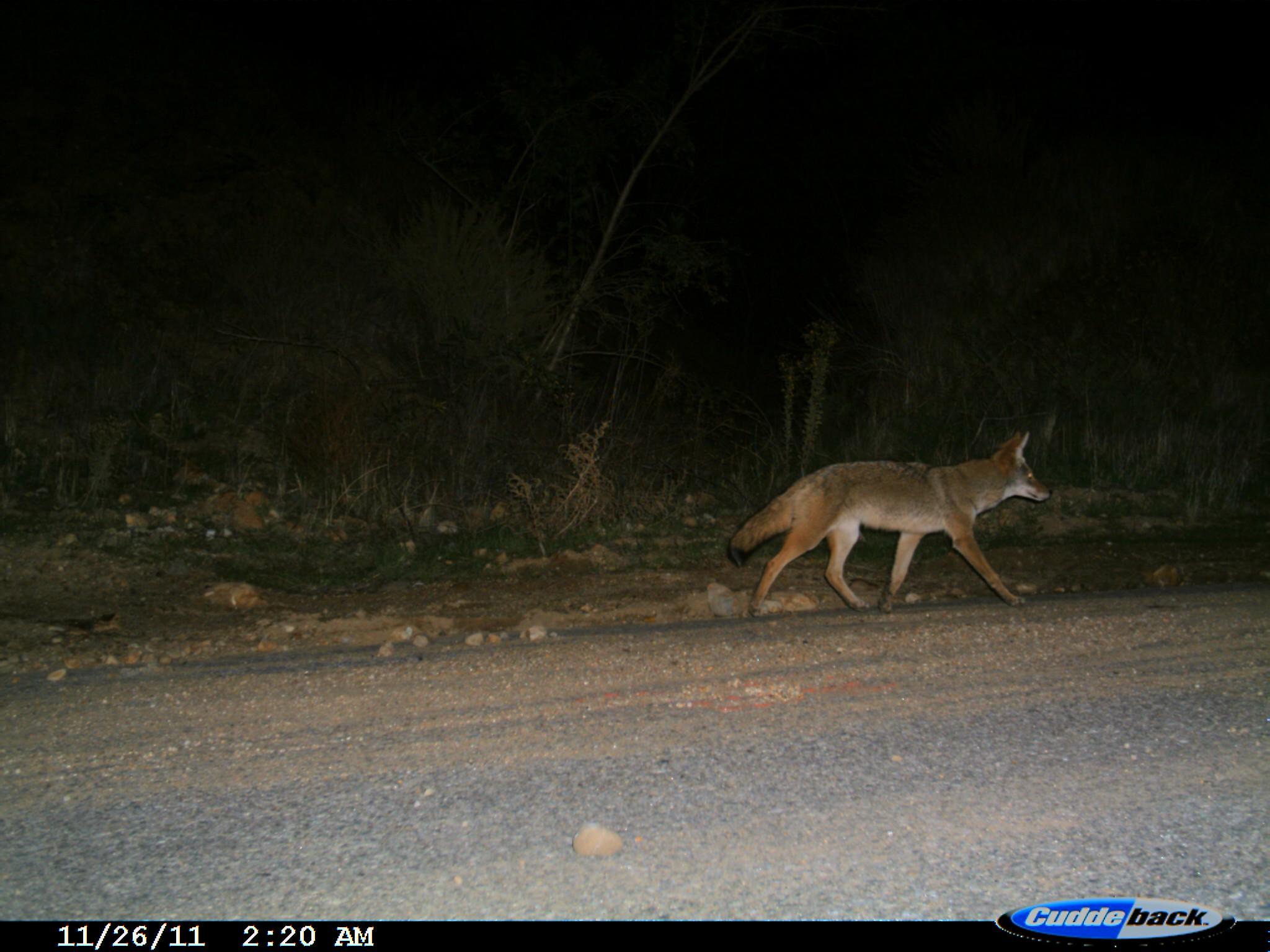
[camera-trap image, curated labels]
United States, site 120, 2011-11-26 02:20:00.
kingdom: Animalia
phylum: Chordata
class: Mammalia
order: Carnivora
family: Canidae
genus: Canis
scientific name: Canis latrans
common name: coyote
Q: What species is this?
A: Coyote (Canis latrans).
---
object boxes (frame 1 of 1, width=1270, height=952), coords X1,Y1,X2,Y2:
coyote: 716,398,1092,641